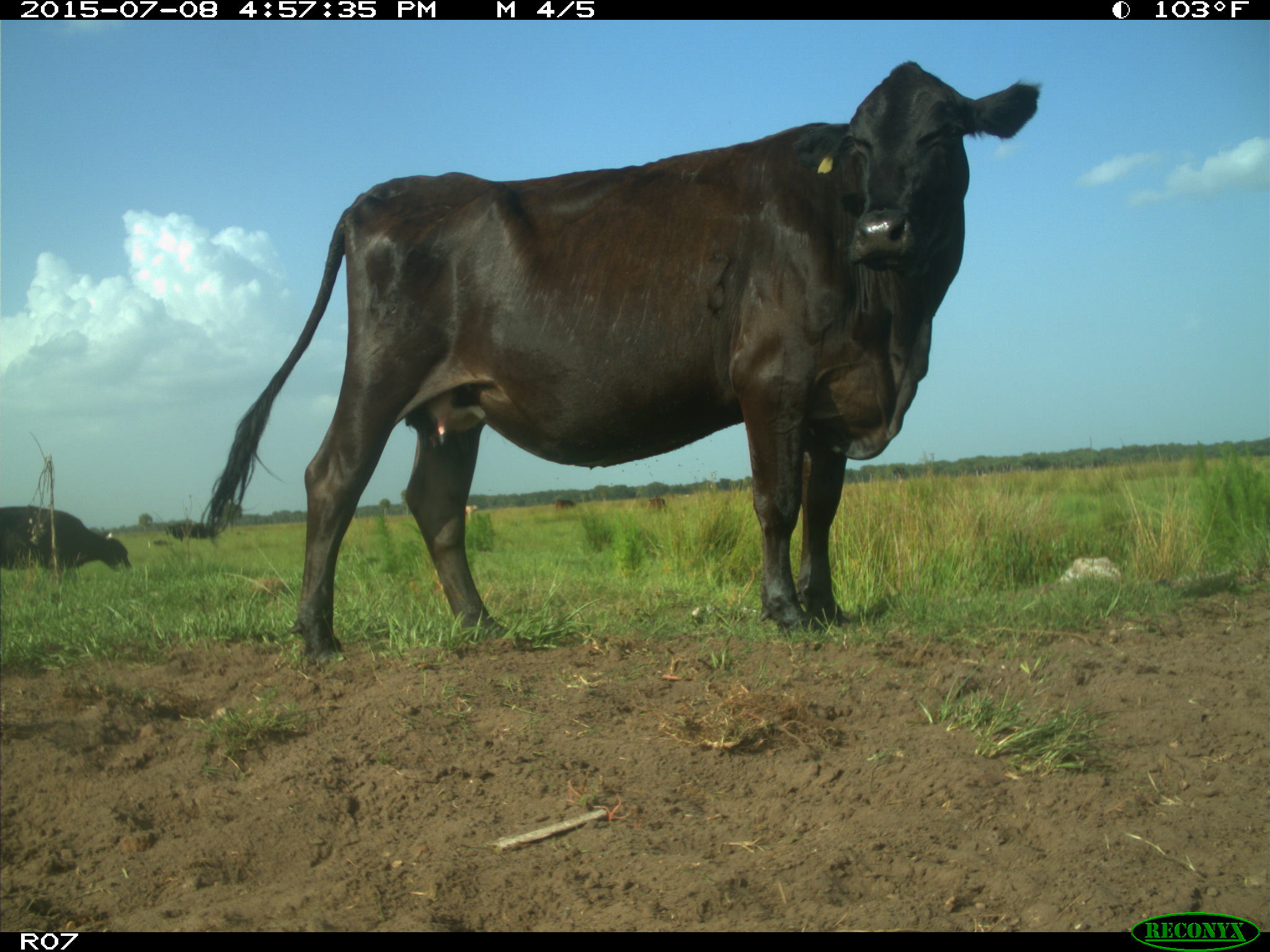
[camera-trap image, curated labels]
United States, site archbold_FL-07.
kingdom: Animalia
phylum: Chordata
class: Mammalia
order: Artiodactyla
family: Bovidae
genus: Bos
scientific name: Bos taurus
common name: domestic cow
Bos taurus (domestic cow).